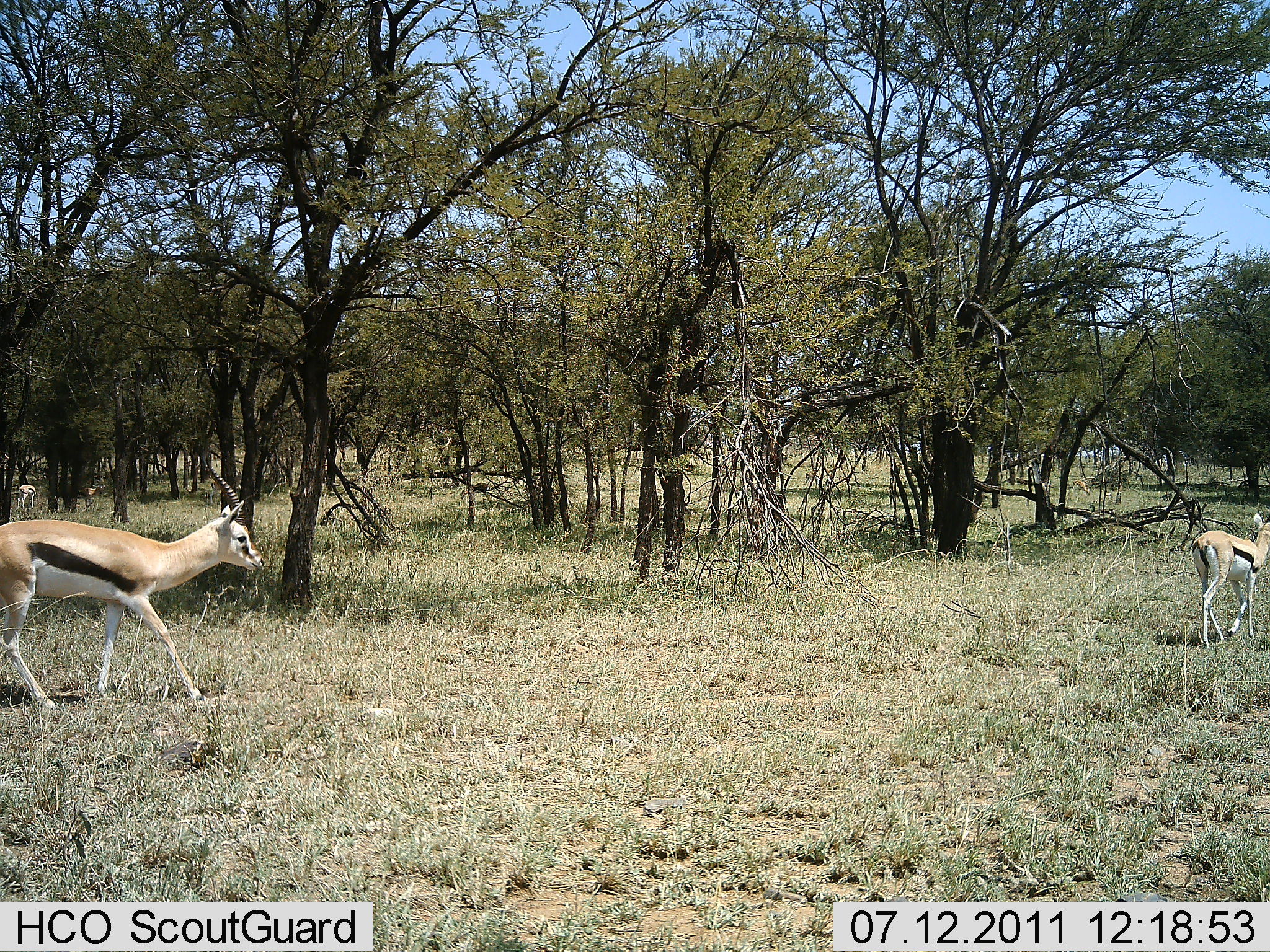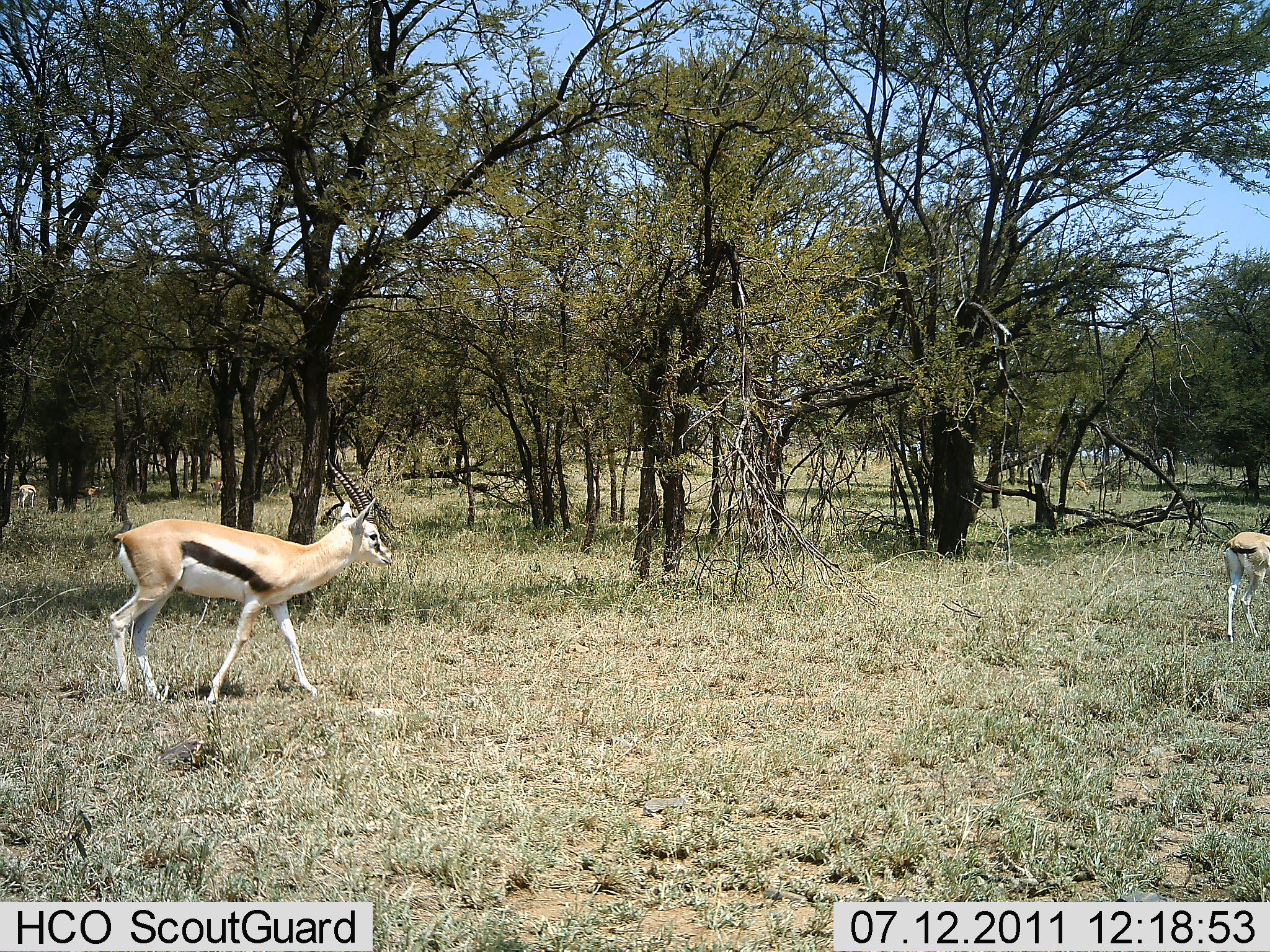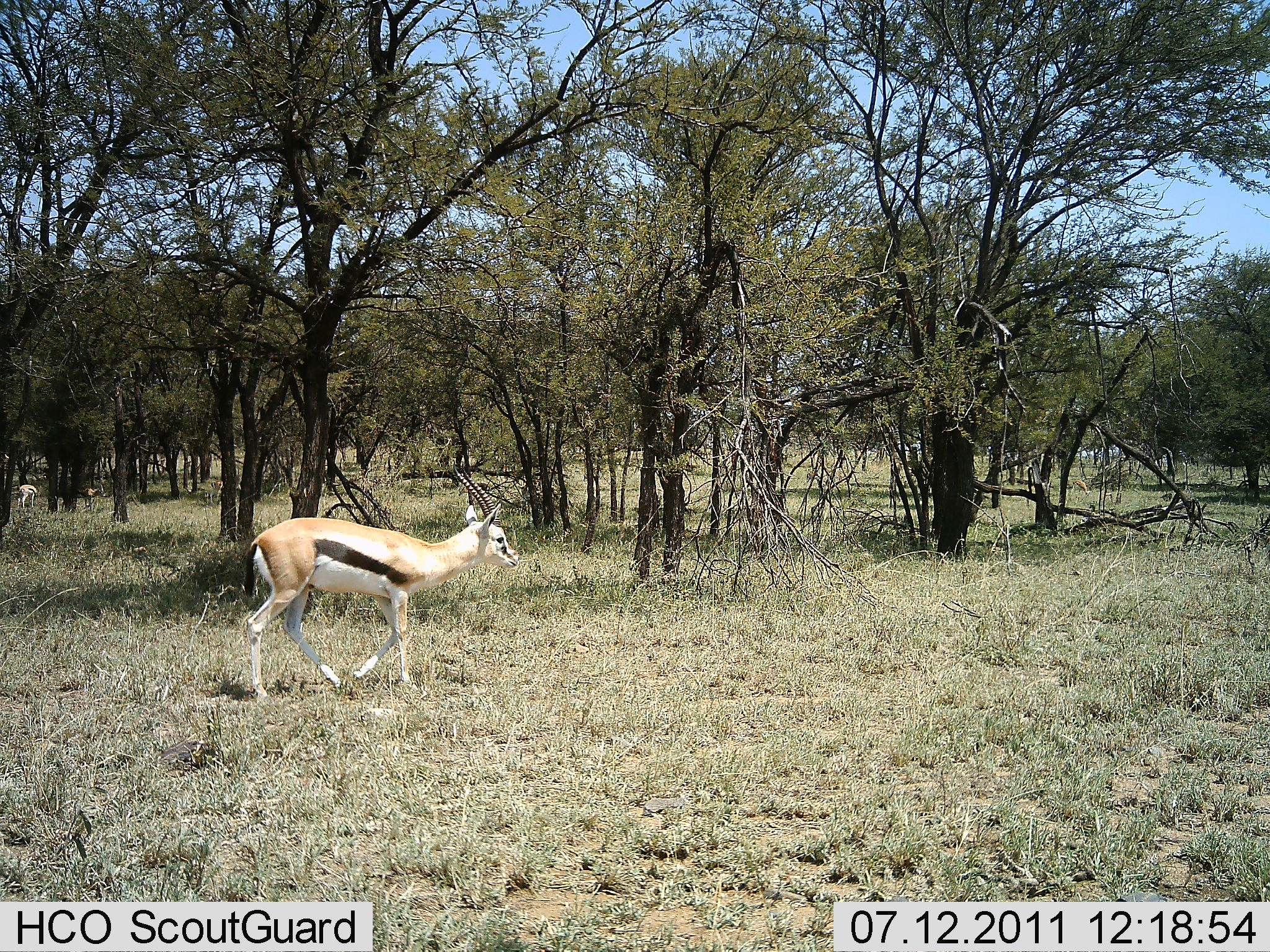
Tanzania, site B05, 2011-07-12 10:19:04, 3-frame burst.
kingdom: Animalia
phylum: Chordata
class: Mammalia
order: Artiodactyla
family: Bovidae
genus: Eudorcas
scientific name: Eudorcas thomsonii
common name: thomson's gazelle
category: gazellethomsons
Gazellethomsons (thomson's gazelle) (Eudorcas thomsonii), count 2. Behavior (volunteer vote fractions): standing 15%, resting 0%, moving 100%, interacting 0%. Young present (vote fraction): 0%. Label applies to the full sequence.